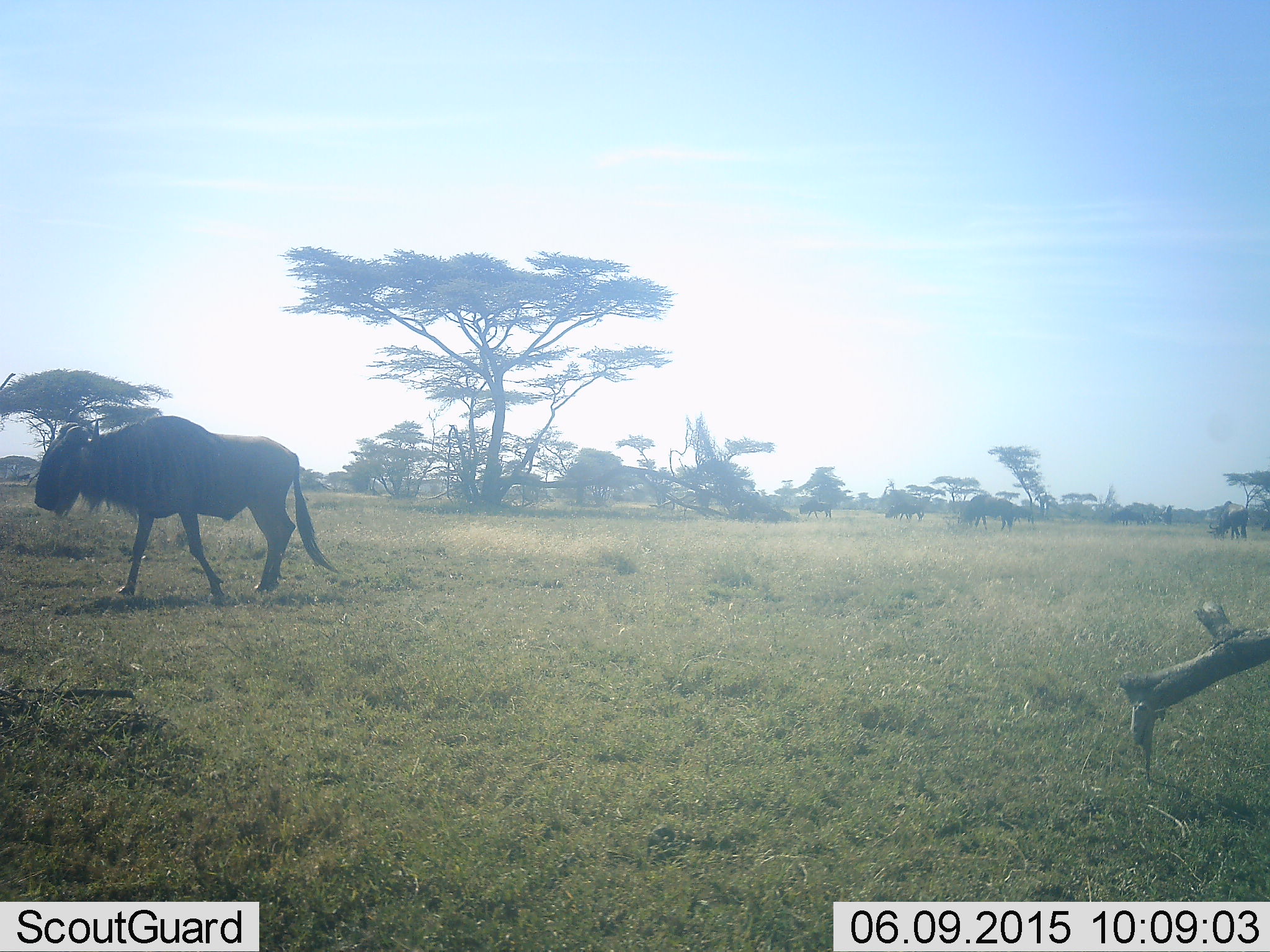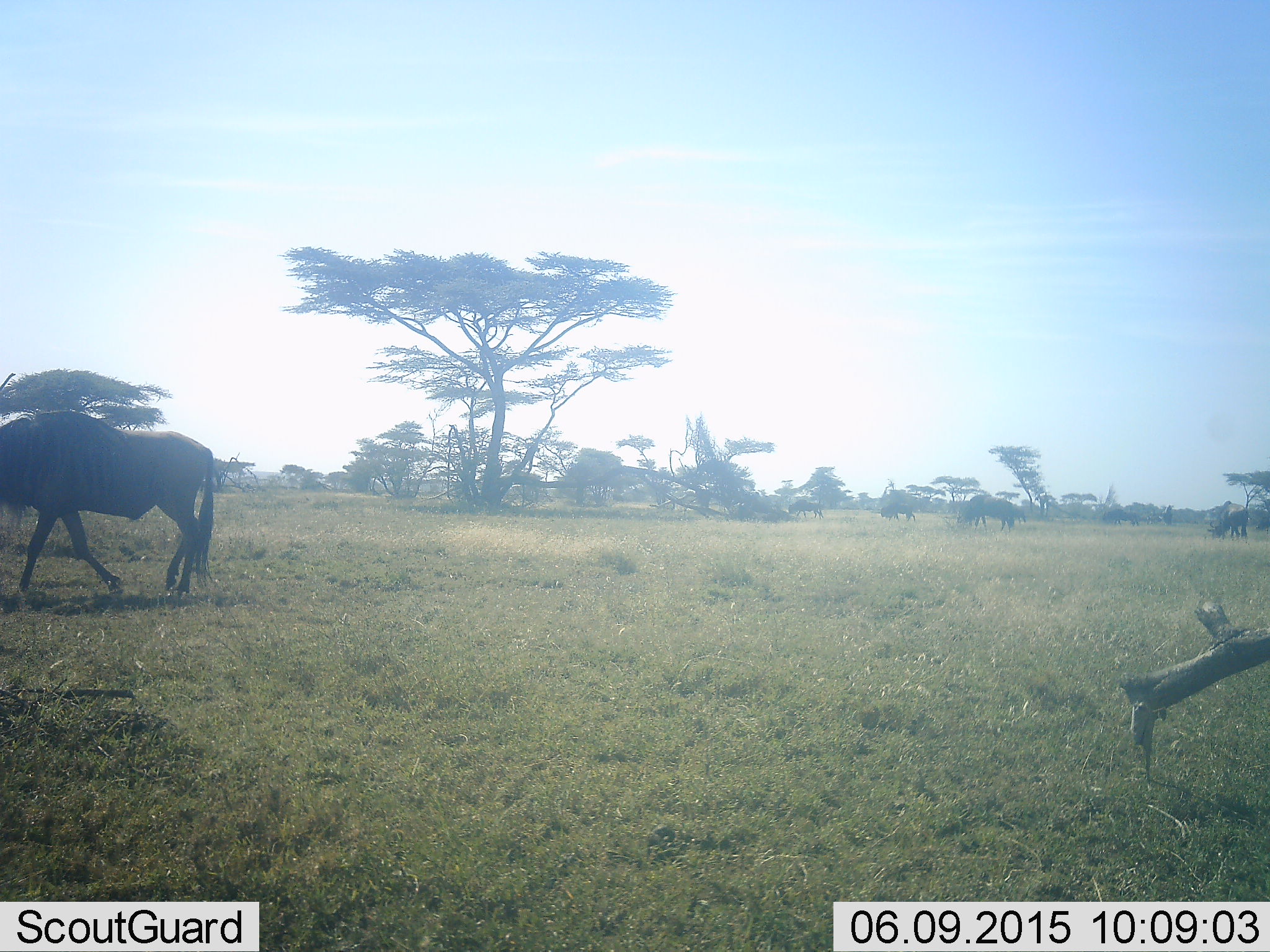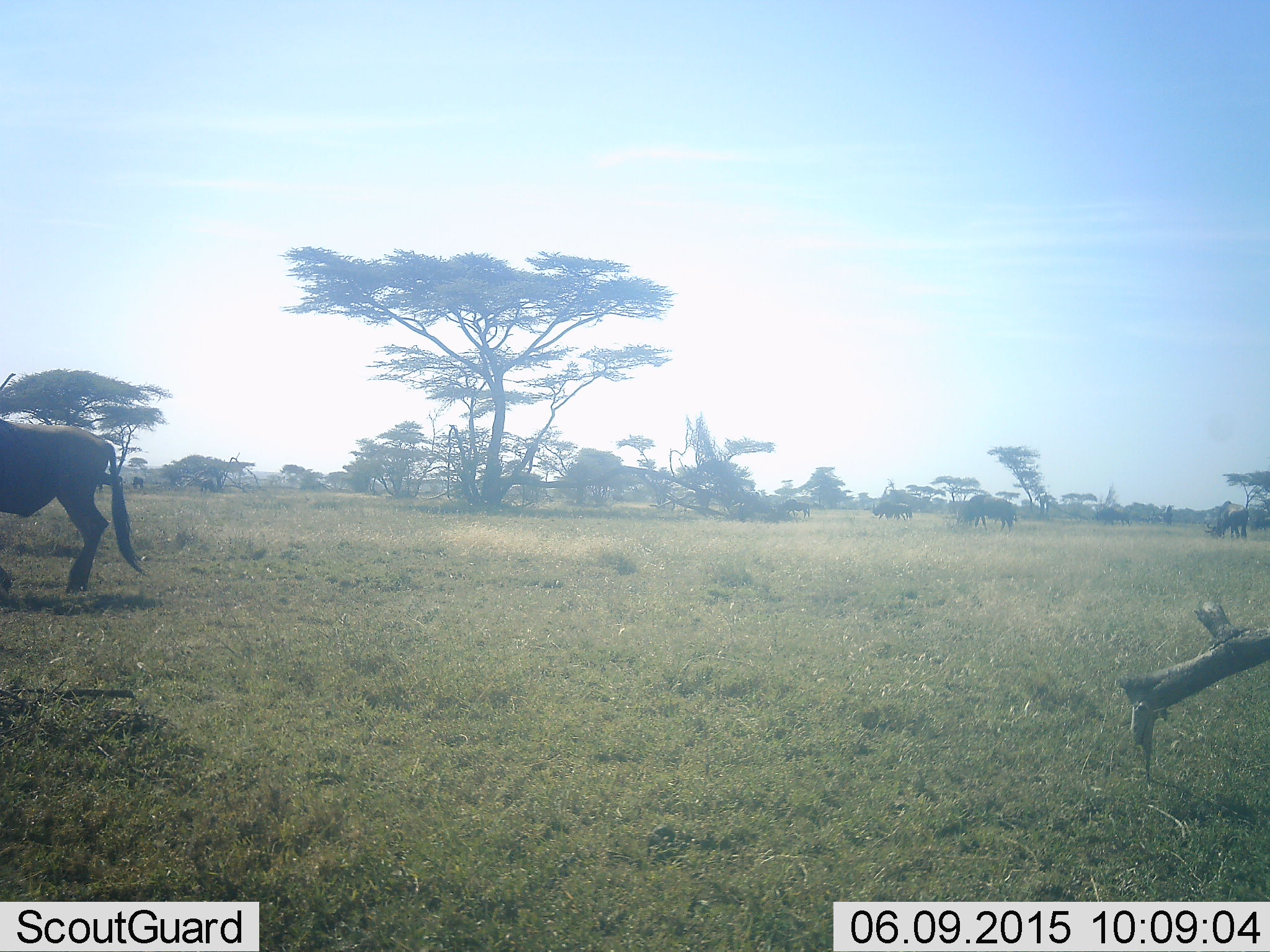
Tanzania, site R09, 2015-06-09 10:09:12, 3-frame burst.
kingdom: Animalia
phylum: Chordata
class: Mammalia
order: Artiodactyla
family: Bovidae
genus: Connochaetes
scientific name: Connochaetes taurinus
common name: blue wildebeest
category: wildebeest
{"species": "wildebeest (blue wildebeest) (Connochaetes taurinus)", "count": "4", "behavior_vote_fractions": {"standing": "0%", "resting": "0%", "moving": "100%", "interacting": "0%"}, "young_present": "0%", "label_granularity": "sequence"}